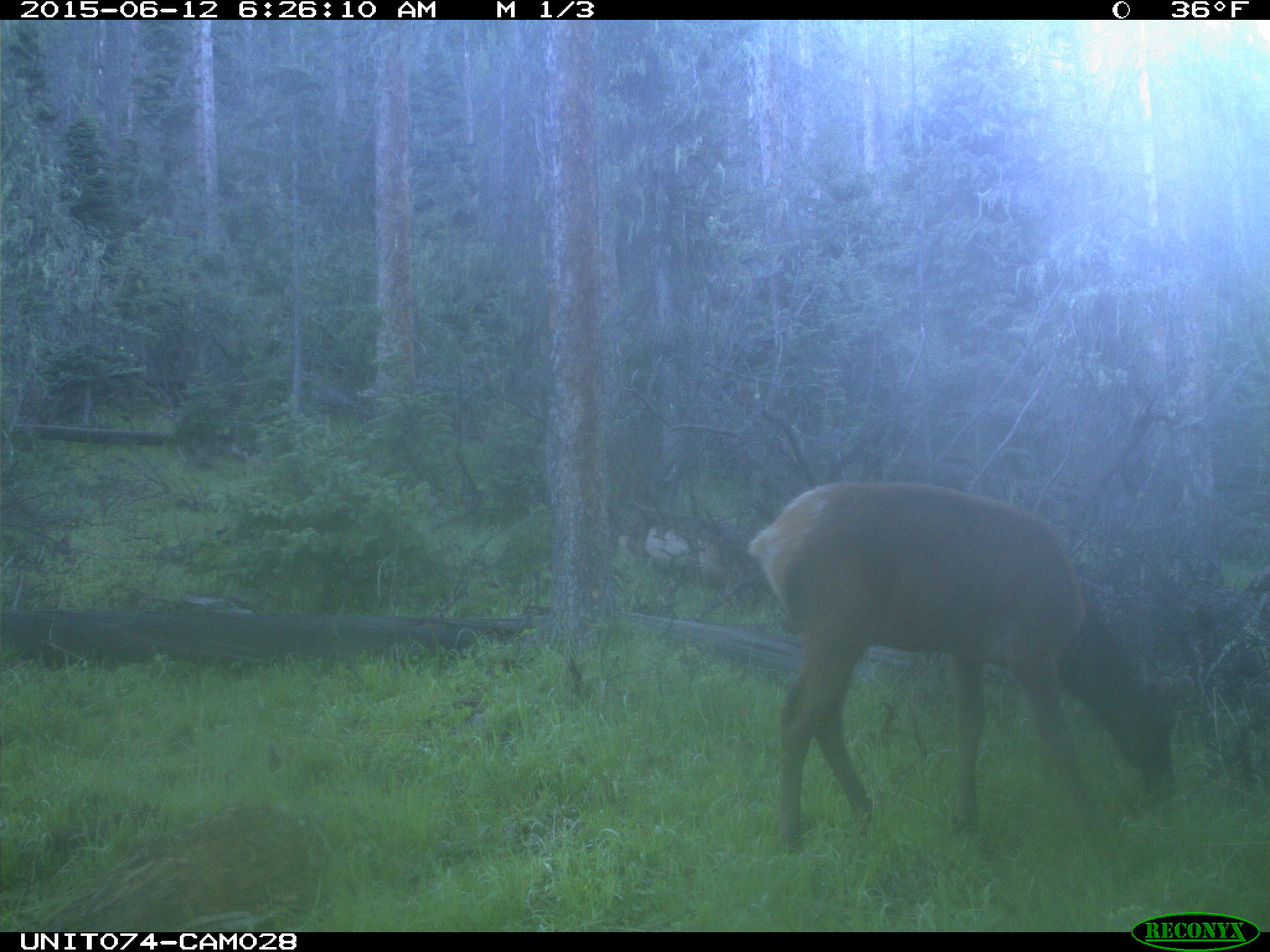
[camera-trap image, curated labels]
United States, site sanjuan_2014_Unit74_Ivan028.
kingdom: Animalia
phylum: Chordata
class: Mammalia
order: Artiodactyla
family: Cervidae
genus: Cervus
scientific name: Cervus elaphus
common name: red deer